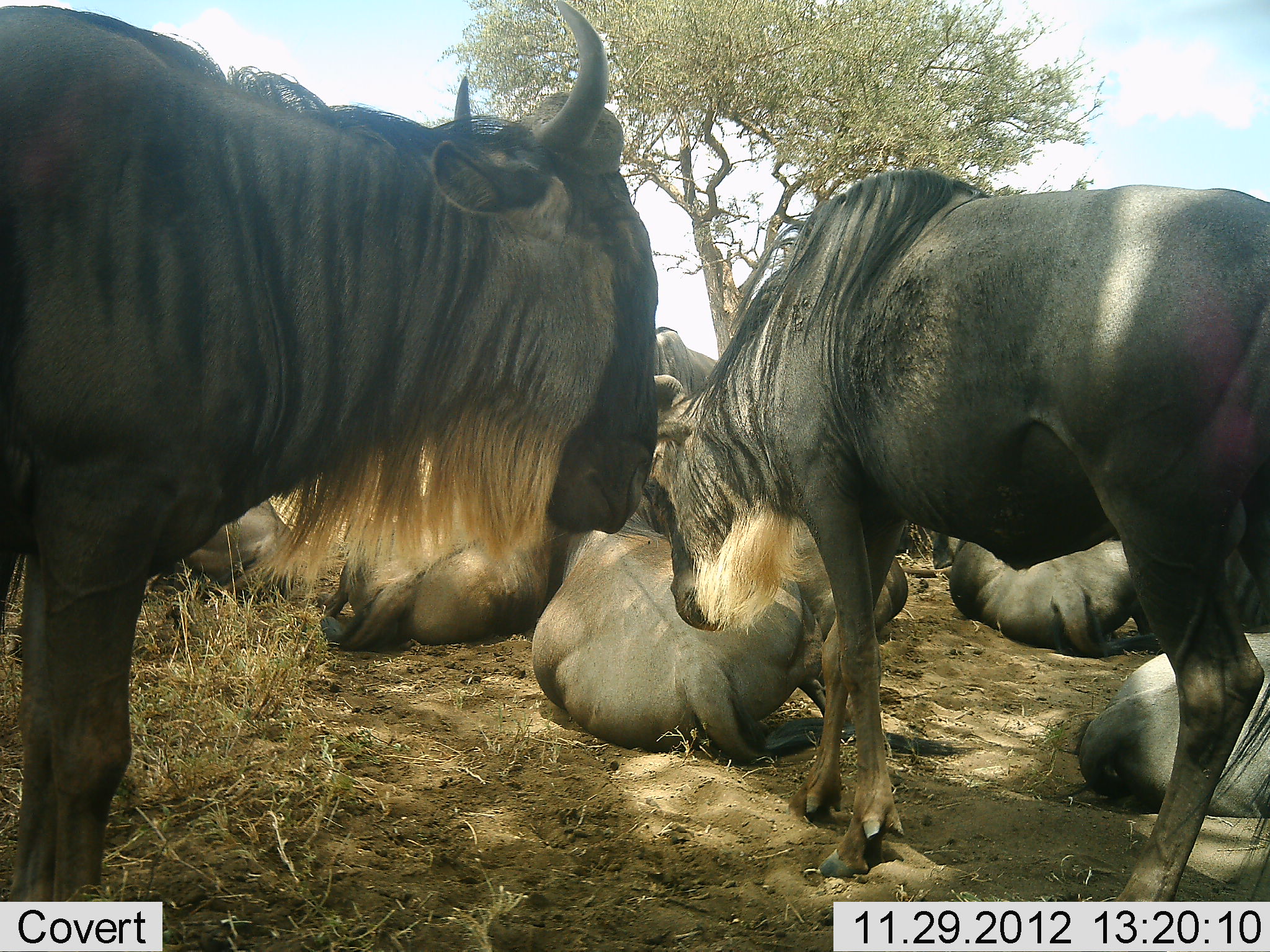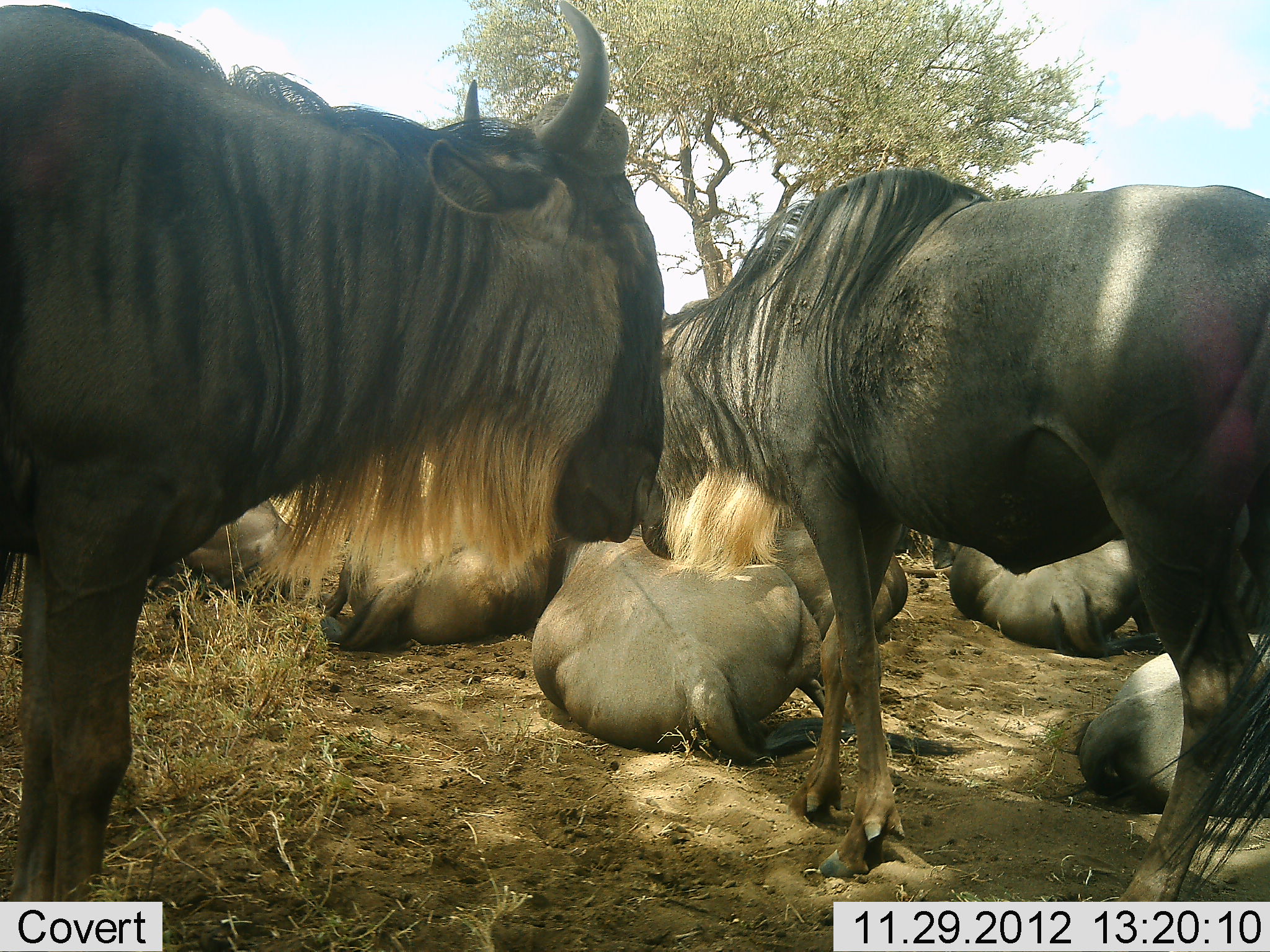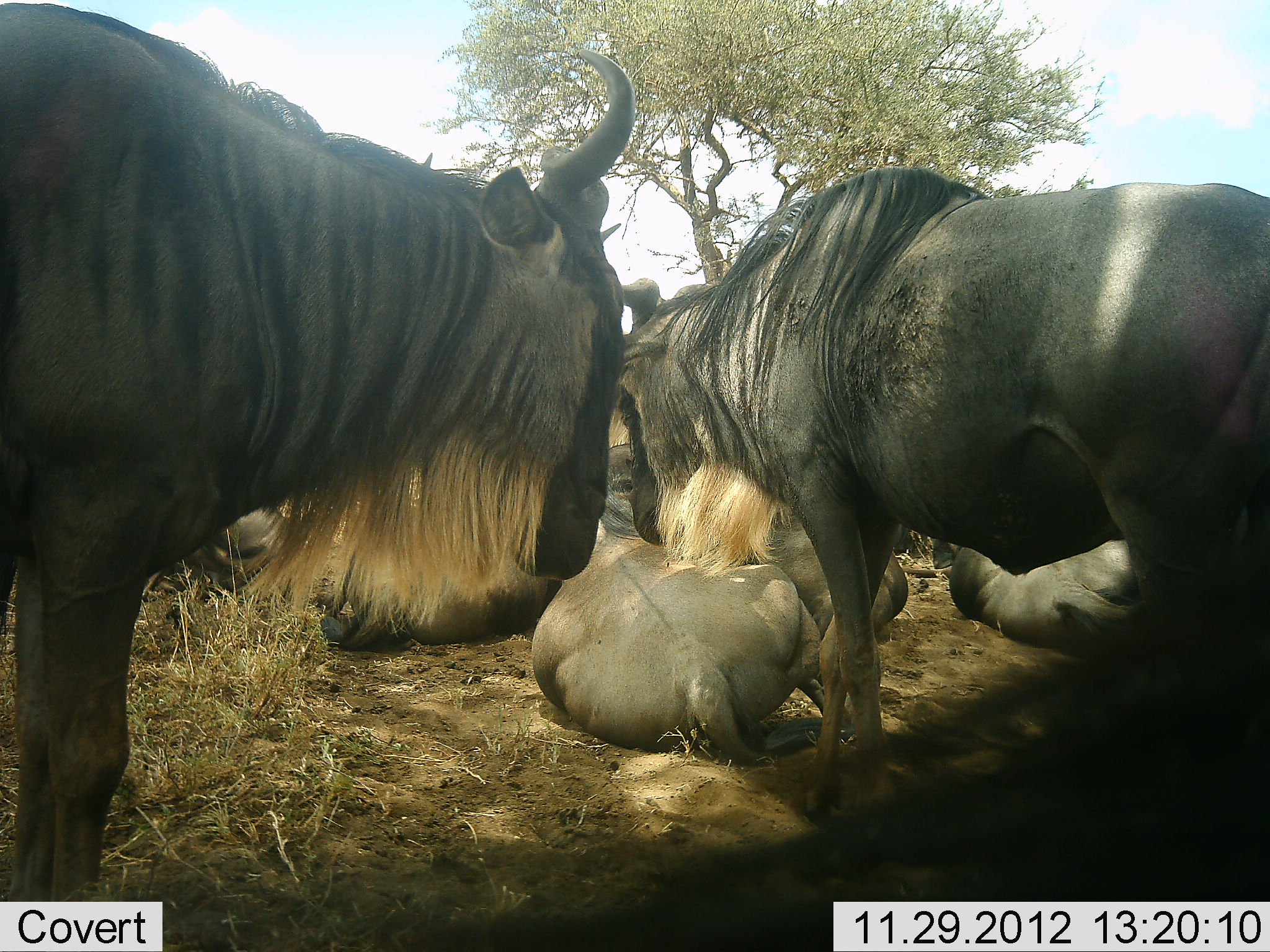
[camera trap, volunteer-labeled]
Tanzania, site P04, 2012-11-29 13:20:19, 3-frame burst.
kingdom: Animalia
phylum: Chordata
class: Mammalia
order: Artiodactyla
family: Bovidae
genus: Connochaetes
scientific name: Connochaetes taurinus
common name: blue wildebeest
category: wildebeest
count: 8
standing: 90%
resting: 100%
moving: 0%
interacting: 10%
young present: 0%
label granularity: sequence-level